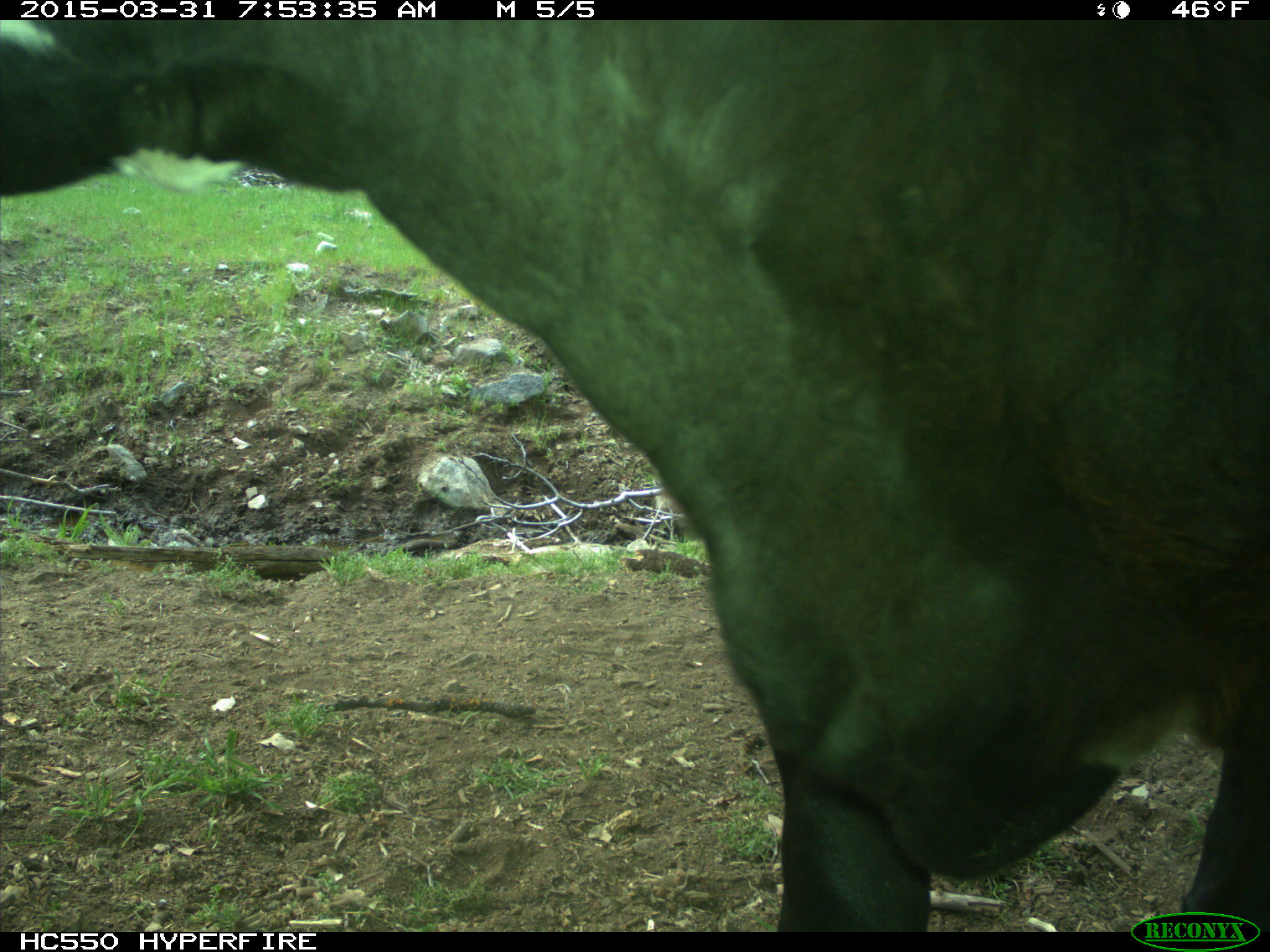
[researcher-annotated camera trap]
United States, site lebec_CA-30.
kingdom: Animalia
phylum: Chordata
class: Mammalia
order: Artiodactyla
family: Bovidae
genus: Bos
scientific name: Bos taurus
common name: domestic cow